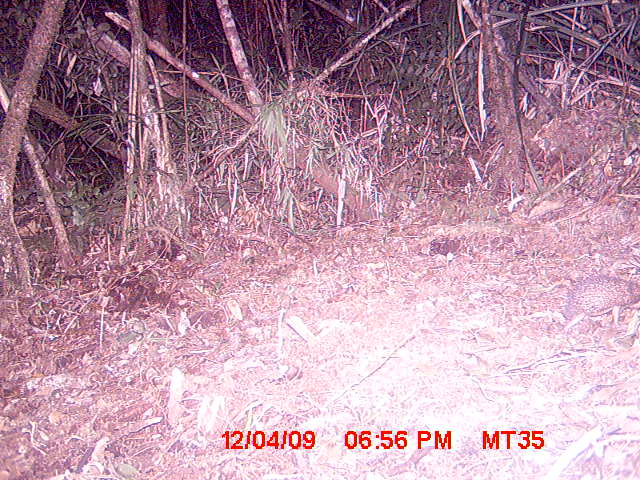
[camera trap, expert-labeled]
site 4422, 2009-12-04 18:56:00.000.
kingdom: Animalia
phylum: Chordata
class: Mammalia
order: Afrosoricida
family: Tenrecidae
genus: Setifer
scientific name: Setifer setosus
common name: greater hedgehog tenrec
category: setifer sp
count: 1